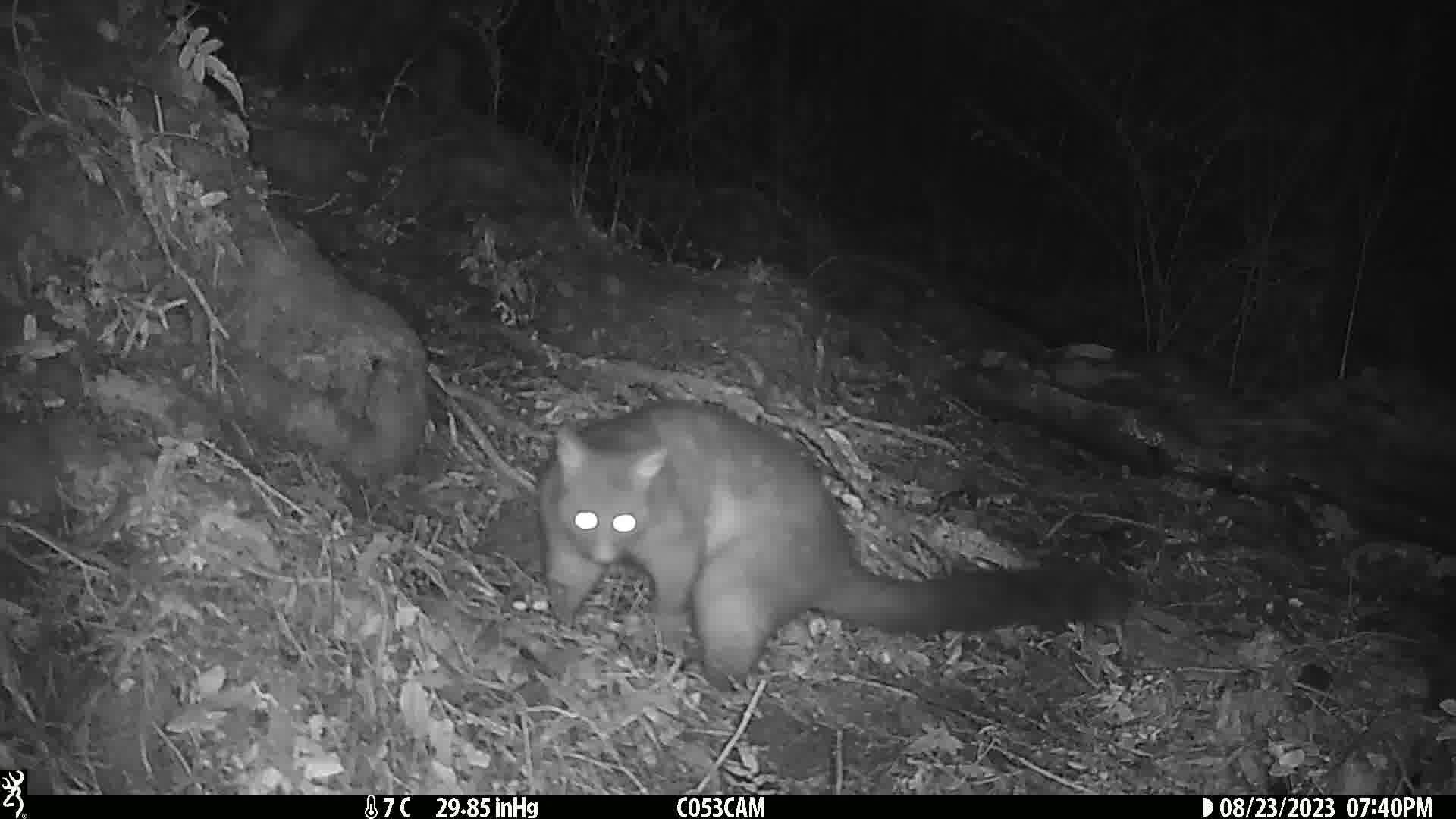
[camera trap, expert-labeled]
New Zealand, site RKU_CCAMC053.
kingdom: Animalia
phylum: Chordata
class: Mammalia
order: Diprotodontia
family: Phalangeridae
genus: Trichosurus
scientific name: Trichosurus vulpecula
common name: common brushtail possum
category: possum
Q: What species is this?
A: Possum (common brushtail possum) (Trichosurus vulpecula).